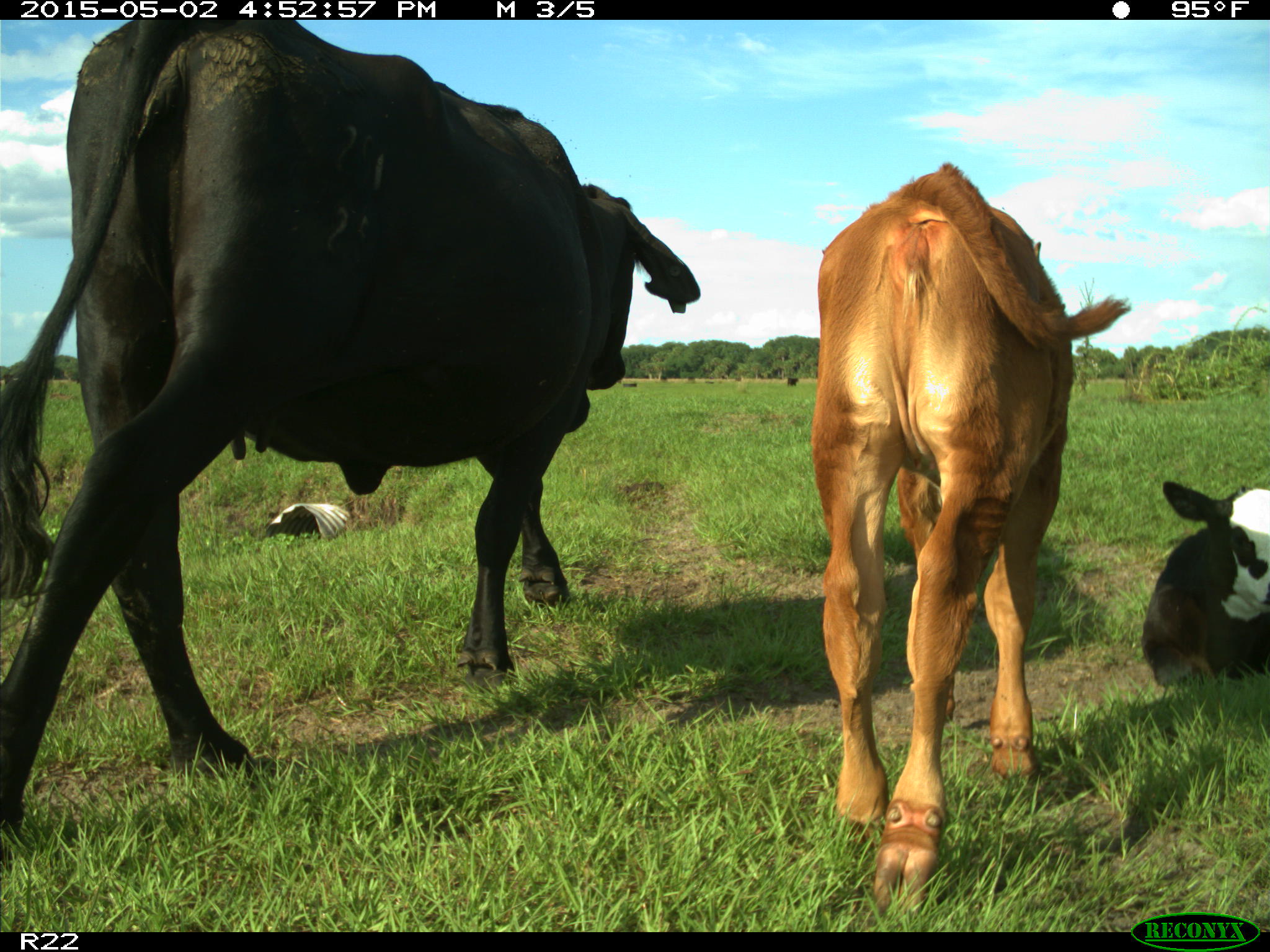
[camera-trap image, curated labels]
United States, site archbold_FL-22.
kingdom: Animalia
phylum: Chordata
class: Mammalia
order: Artiodactyla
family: Bovidae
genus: Bos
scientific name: Bos taurus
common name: domestic cow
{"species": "Bos taurus (domestic cow)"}